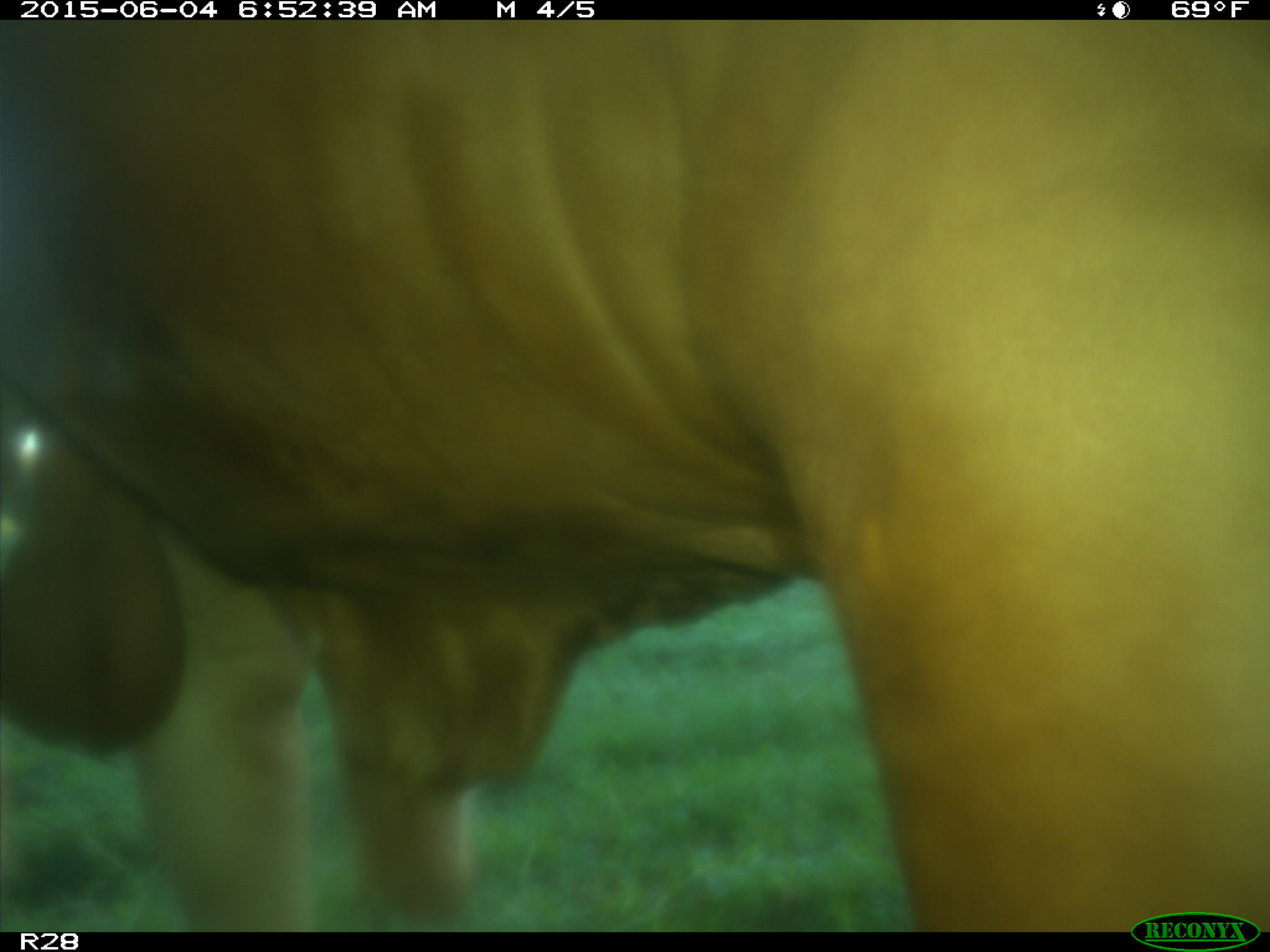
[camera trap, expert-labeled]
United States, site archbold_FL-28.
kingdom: Animalia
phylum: Chordata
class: Mammalia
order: Artiodactyla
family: Bovidae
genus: Bos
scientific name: Bos taurus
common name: domestic cow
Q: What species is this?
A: Bos taurus (domestic cow).